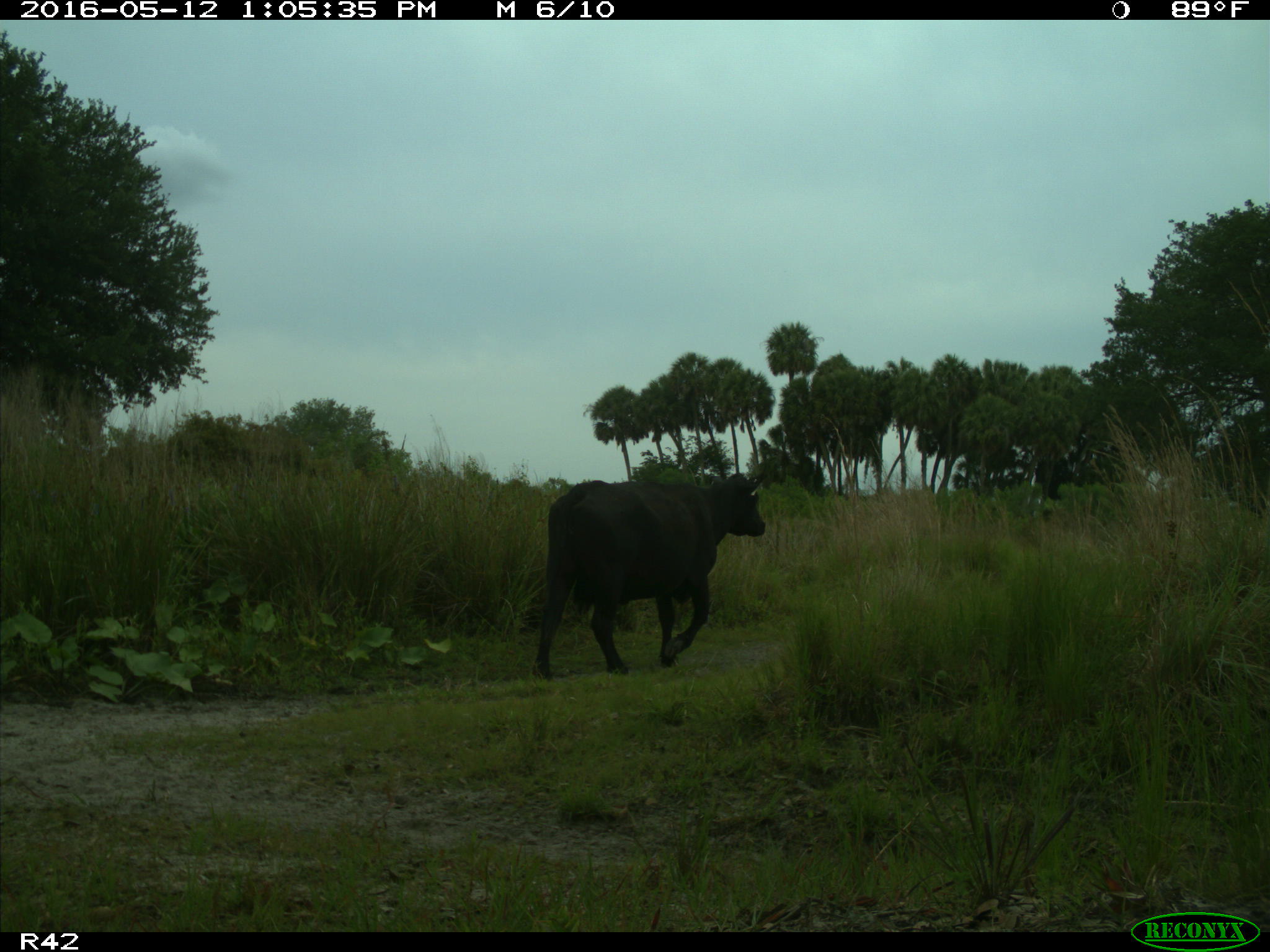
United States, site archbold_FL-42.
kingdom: Animalia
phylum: Chordata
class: Mammalia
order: Artiodactyla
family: Bovidae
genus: Bos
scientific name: Bos taurus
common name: domestic cow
Bos taurus (domestic cow).